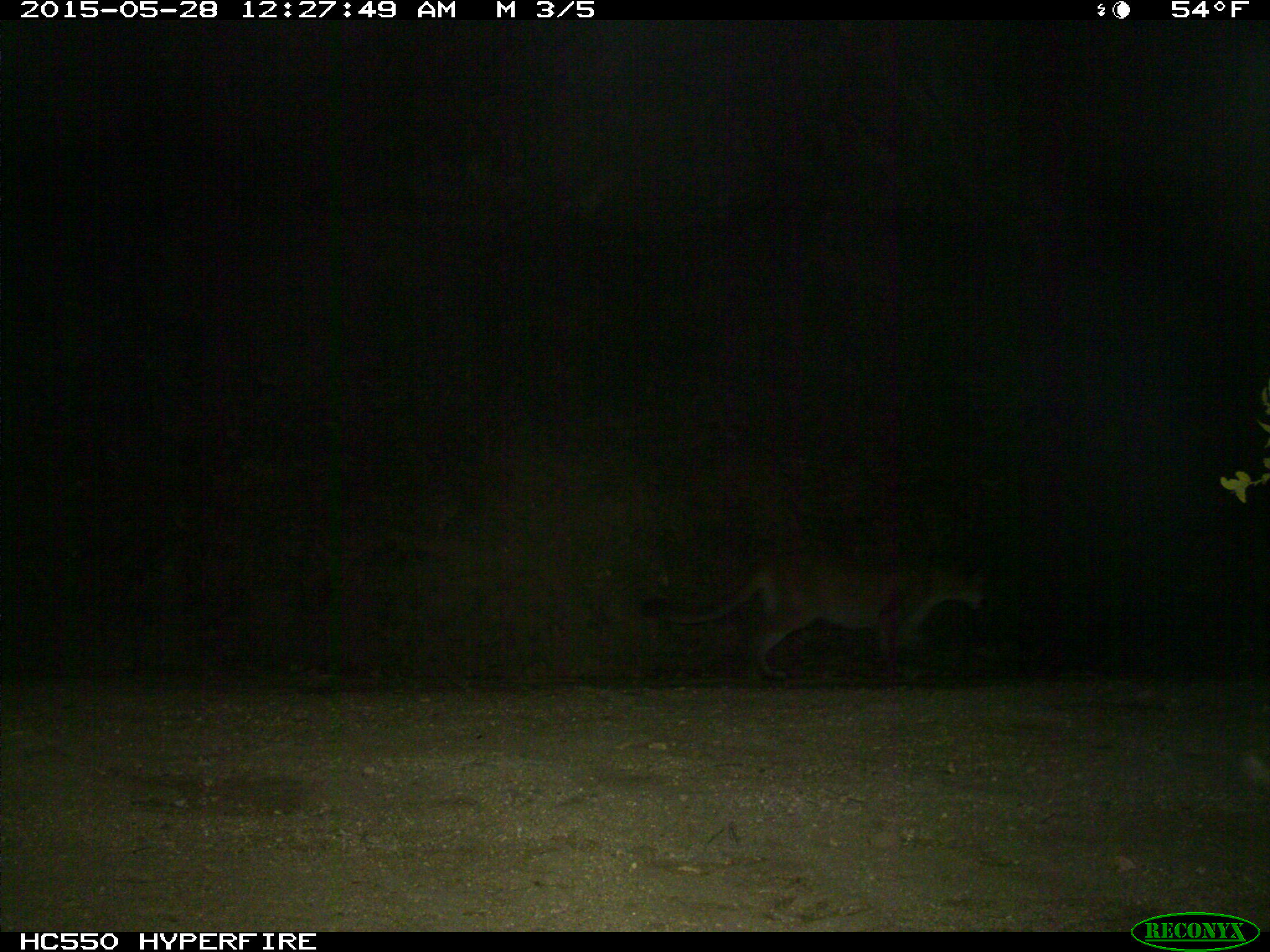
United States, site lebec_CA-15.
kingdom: Animalia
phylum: Chordata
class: Mammalia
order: Carnivora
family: Felidae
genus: Puma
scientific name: Puma concolor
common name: mountain lion